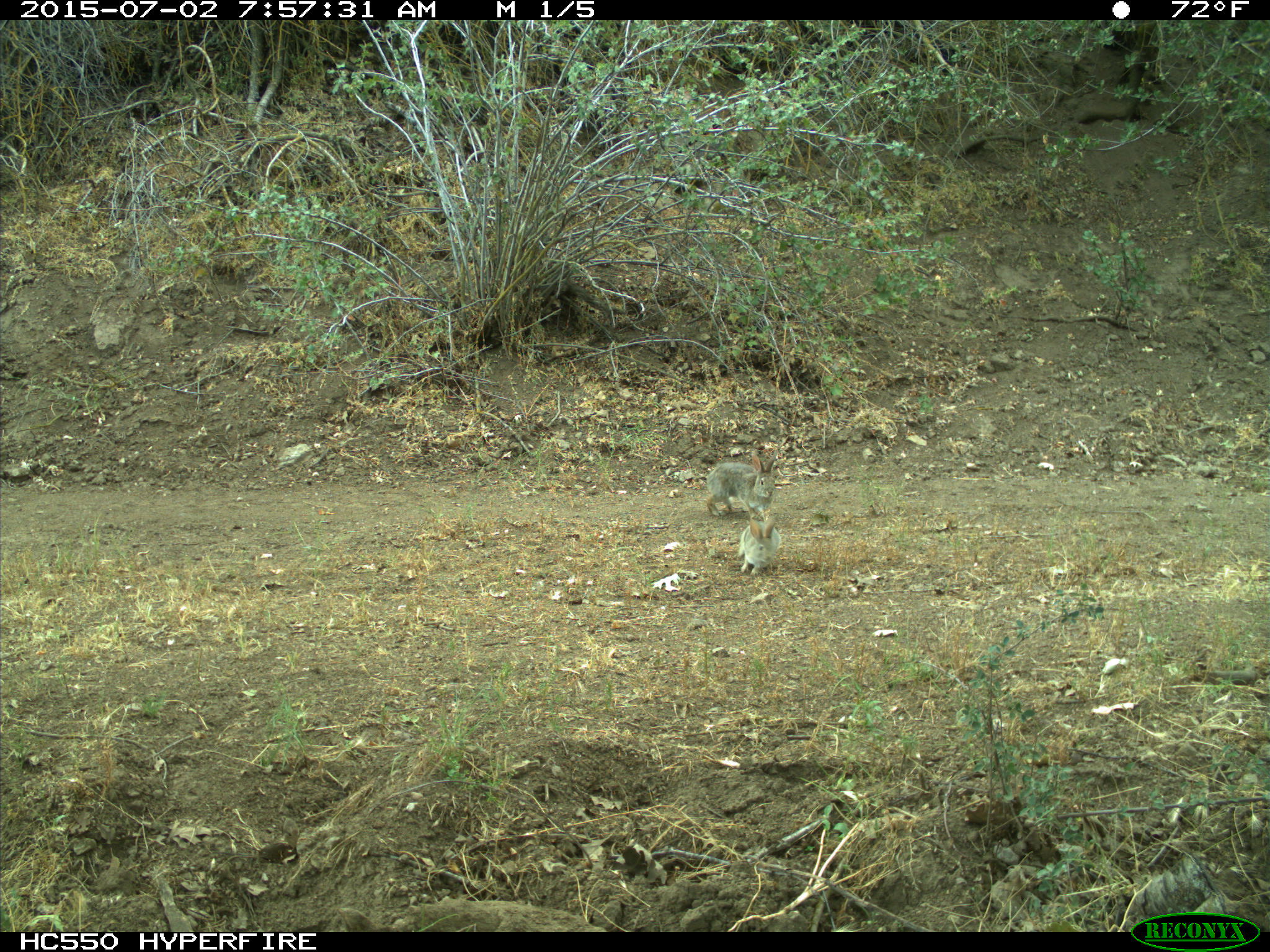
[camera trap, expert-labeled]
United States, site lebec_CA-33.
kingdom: Animalia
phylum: Chordata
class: Mammalia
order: Lagomorpha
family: Leporidae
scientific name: Leporidae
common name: rabbits and hares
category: unidentified rabbit